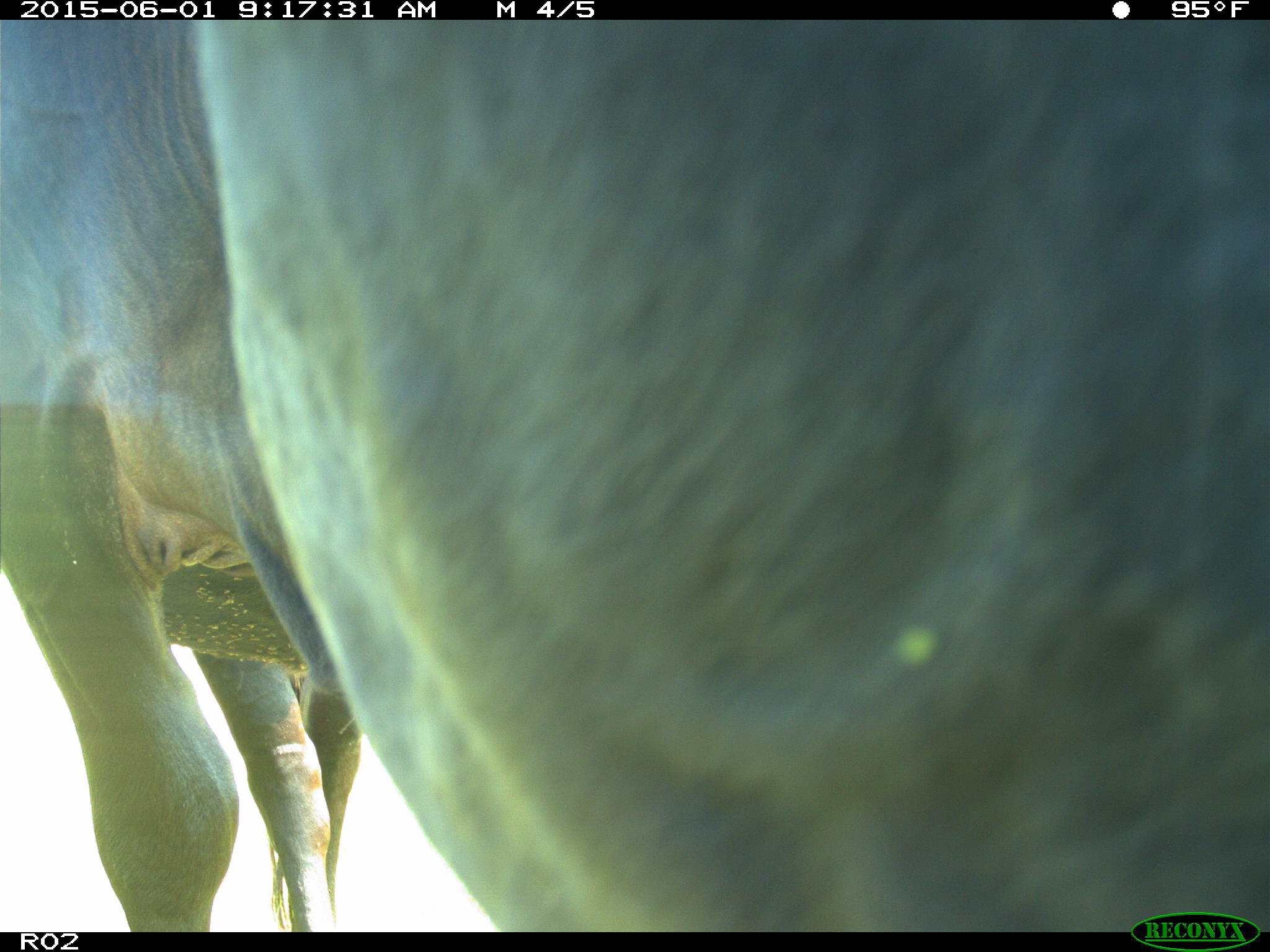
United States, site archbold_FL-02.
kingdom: Animalia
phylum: Chordata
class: Mammalia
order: Artiodactyla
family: Bovidae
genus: Bos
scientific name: Bos taurus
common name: domestic cow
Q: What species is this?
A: Bos taurus (domestic cow).